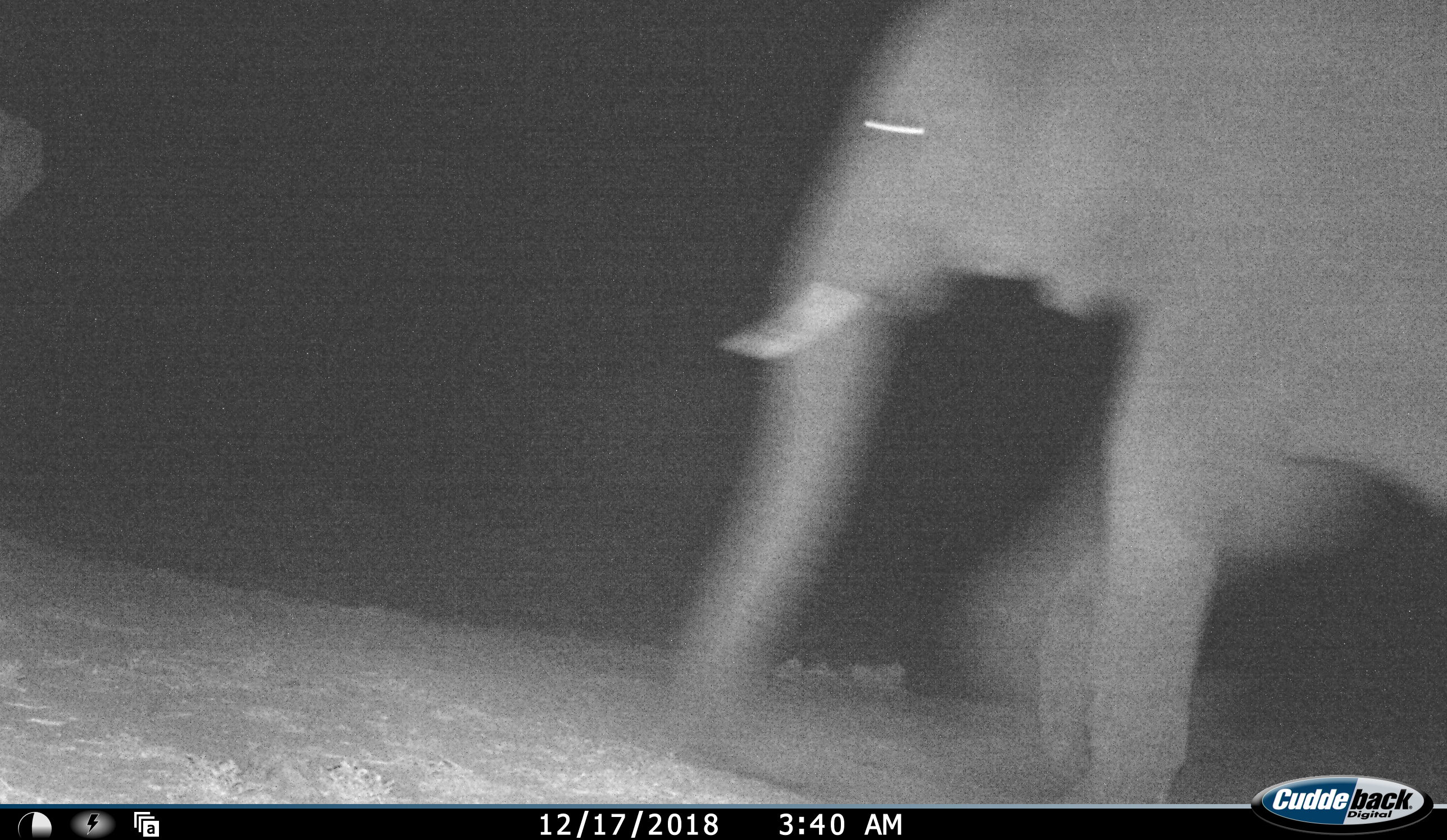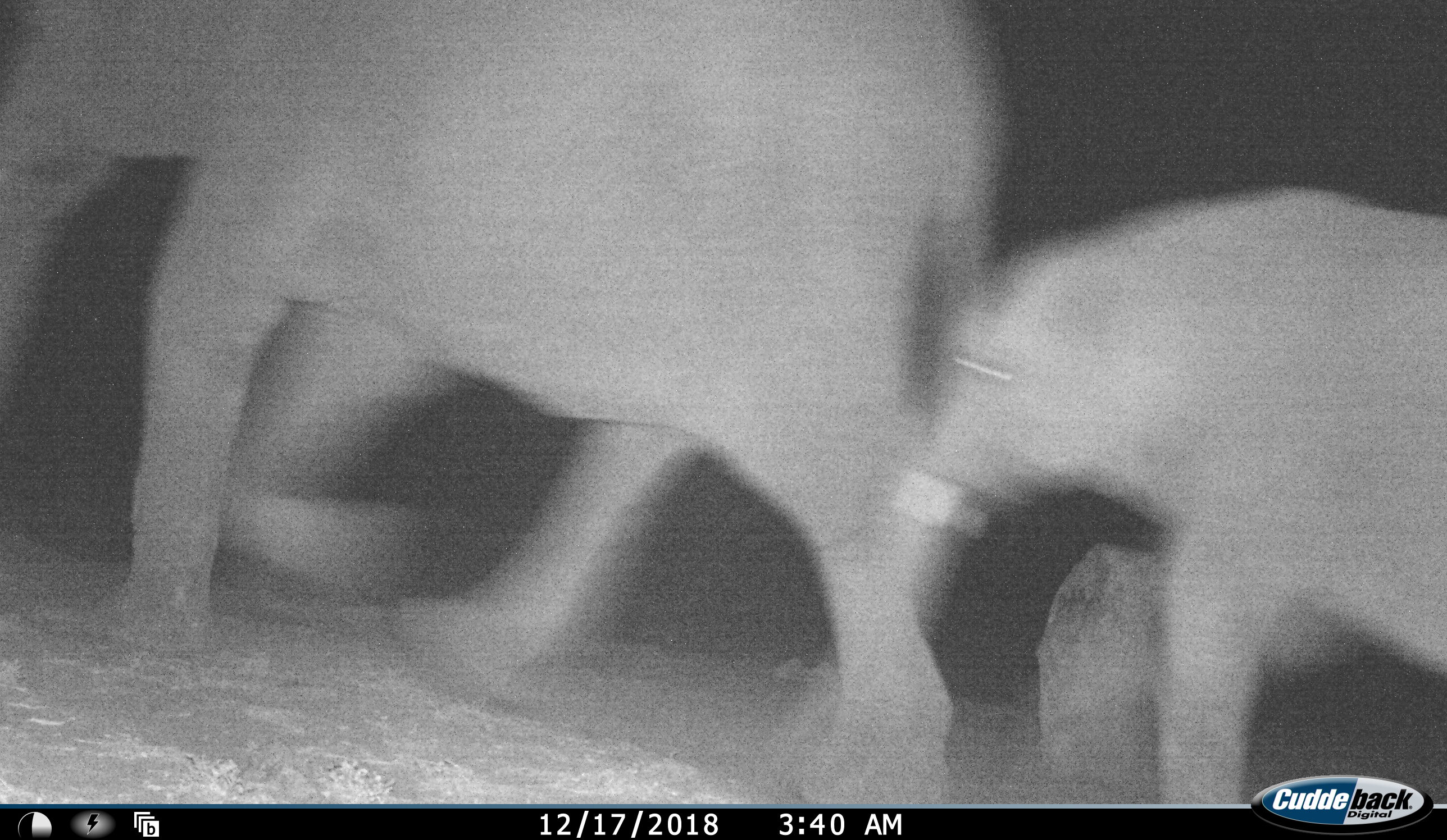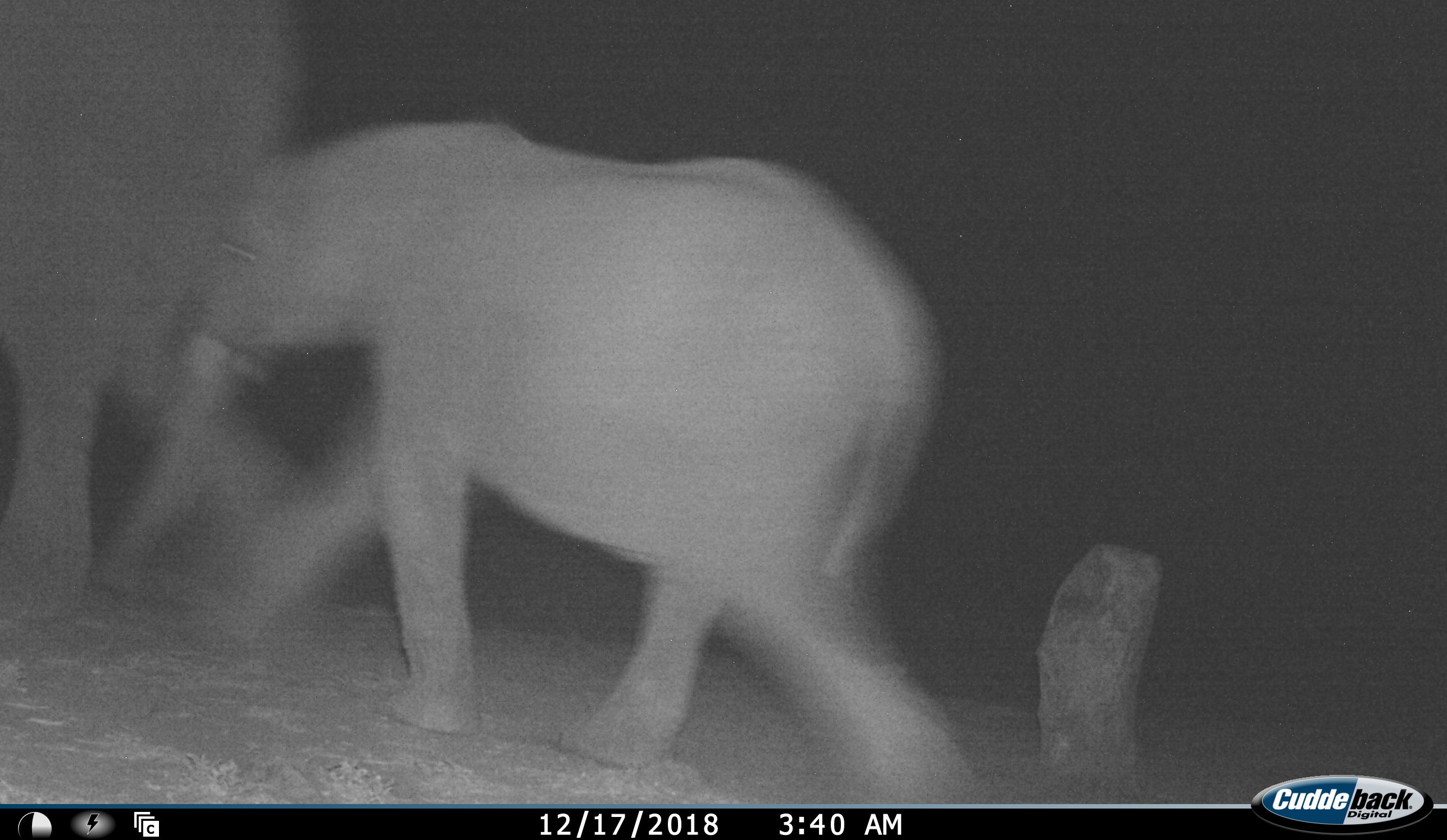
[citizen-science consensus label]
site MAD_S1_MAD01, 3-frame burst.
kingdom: Animalia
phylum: Chordata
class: Mammalia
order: Proboscidea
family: Elephantidae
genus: Loxodonta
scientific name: Loxodonta africana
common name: african bush elephant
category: elephant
Elephant (african bush elephant) (Loxodonta africana), count 2. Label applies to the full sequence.